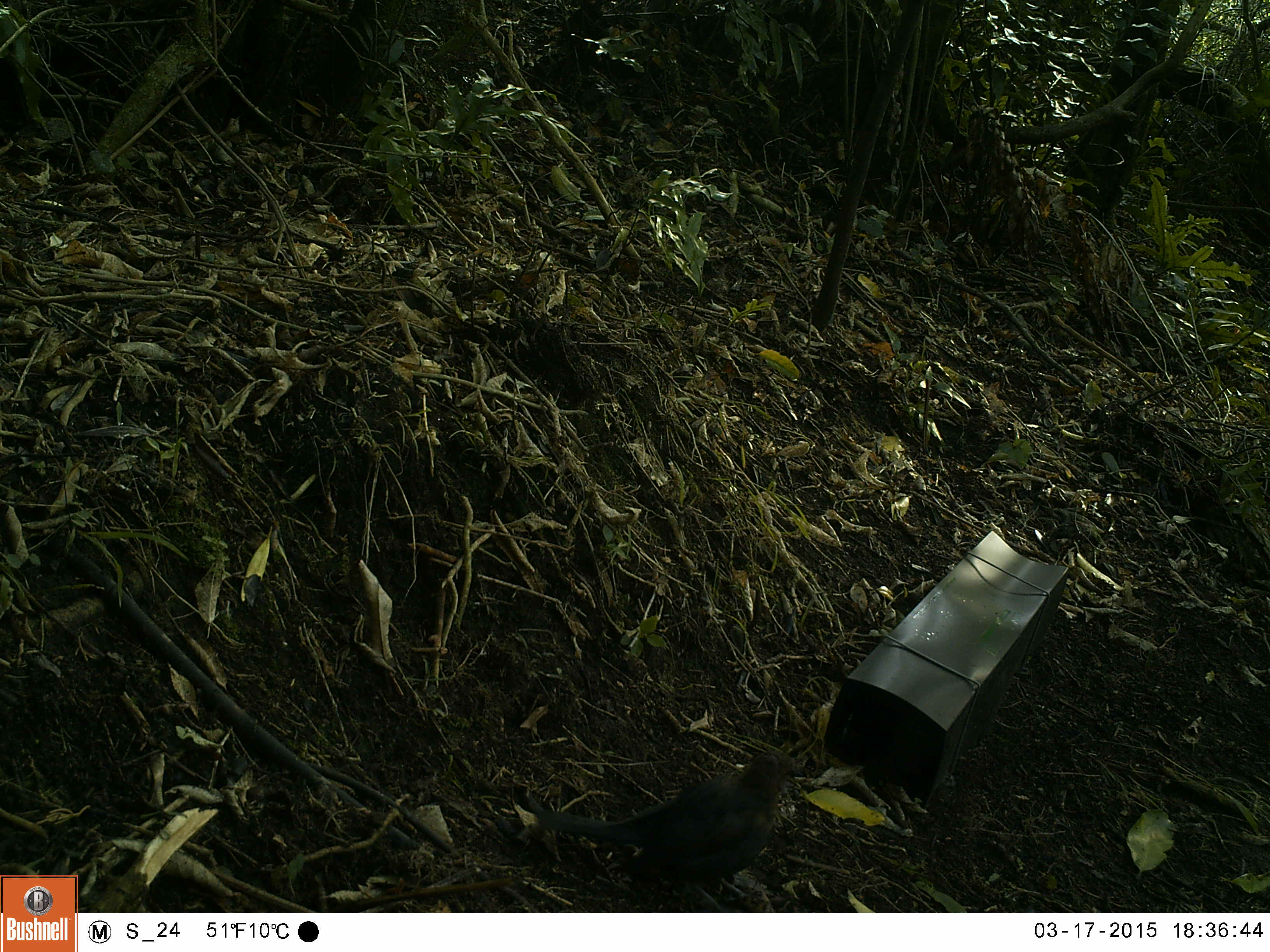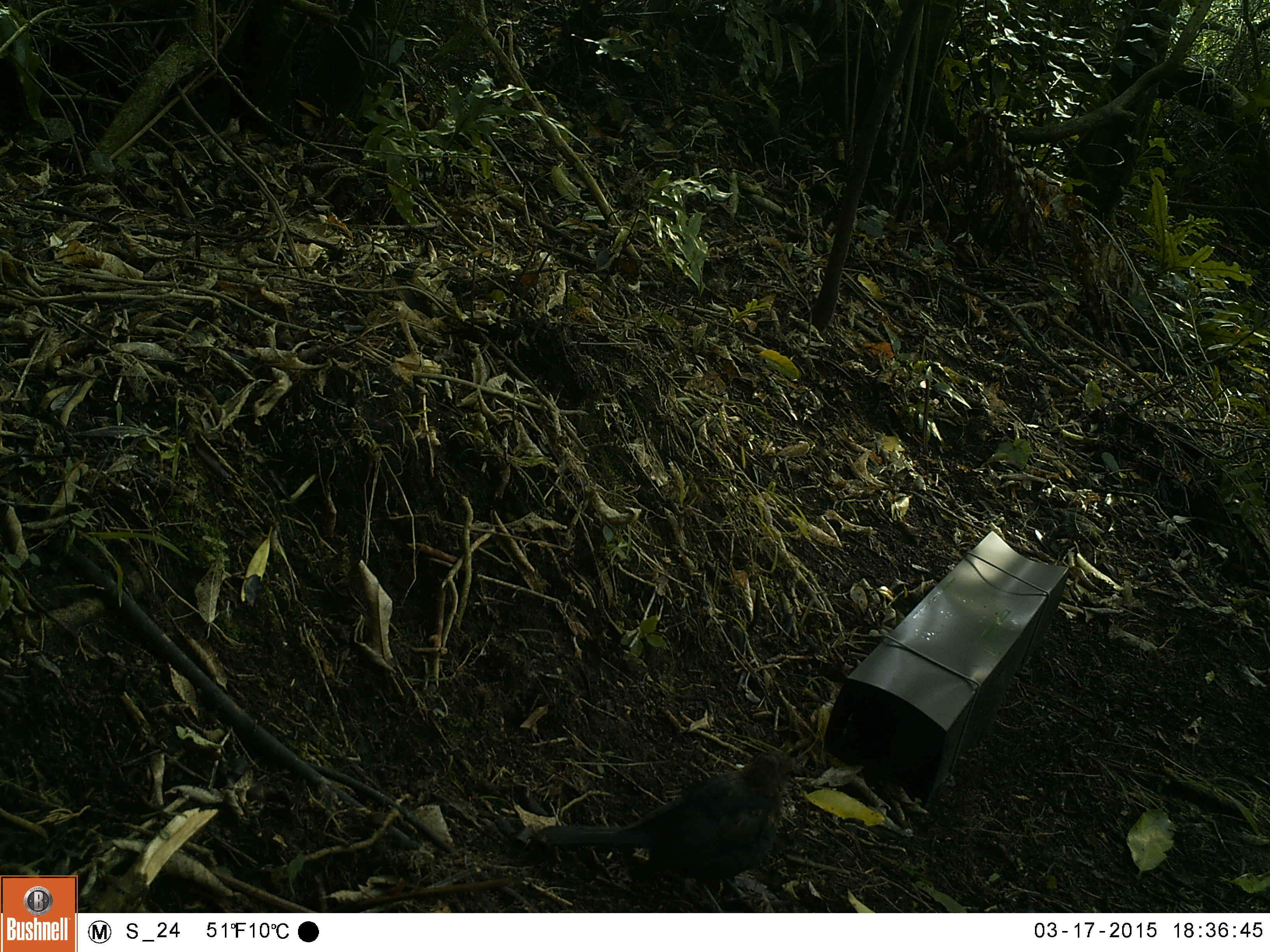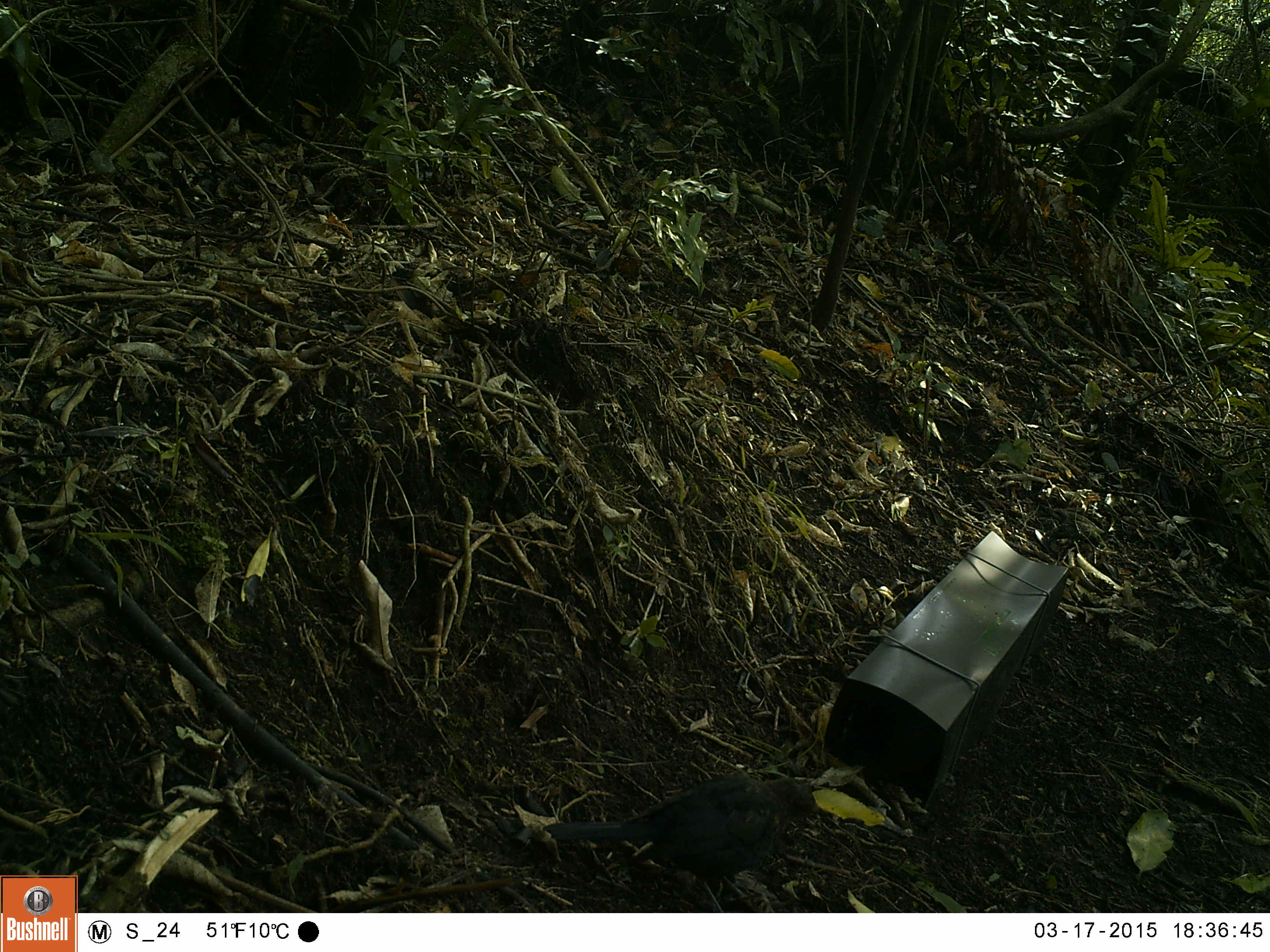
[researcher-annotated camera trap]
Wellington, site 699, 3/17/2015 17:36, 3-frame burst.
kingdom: Animalia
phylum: Chordata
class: Aves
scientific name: Aves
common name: bird